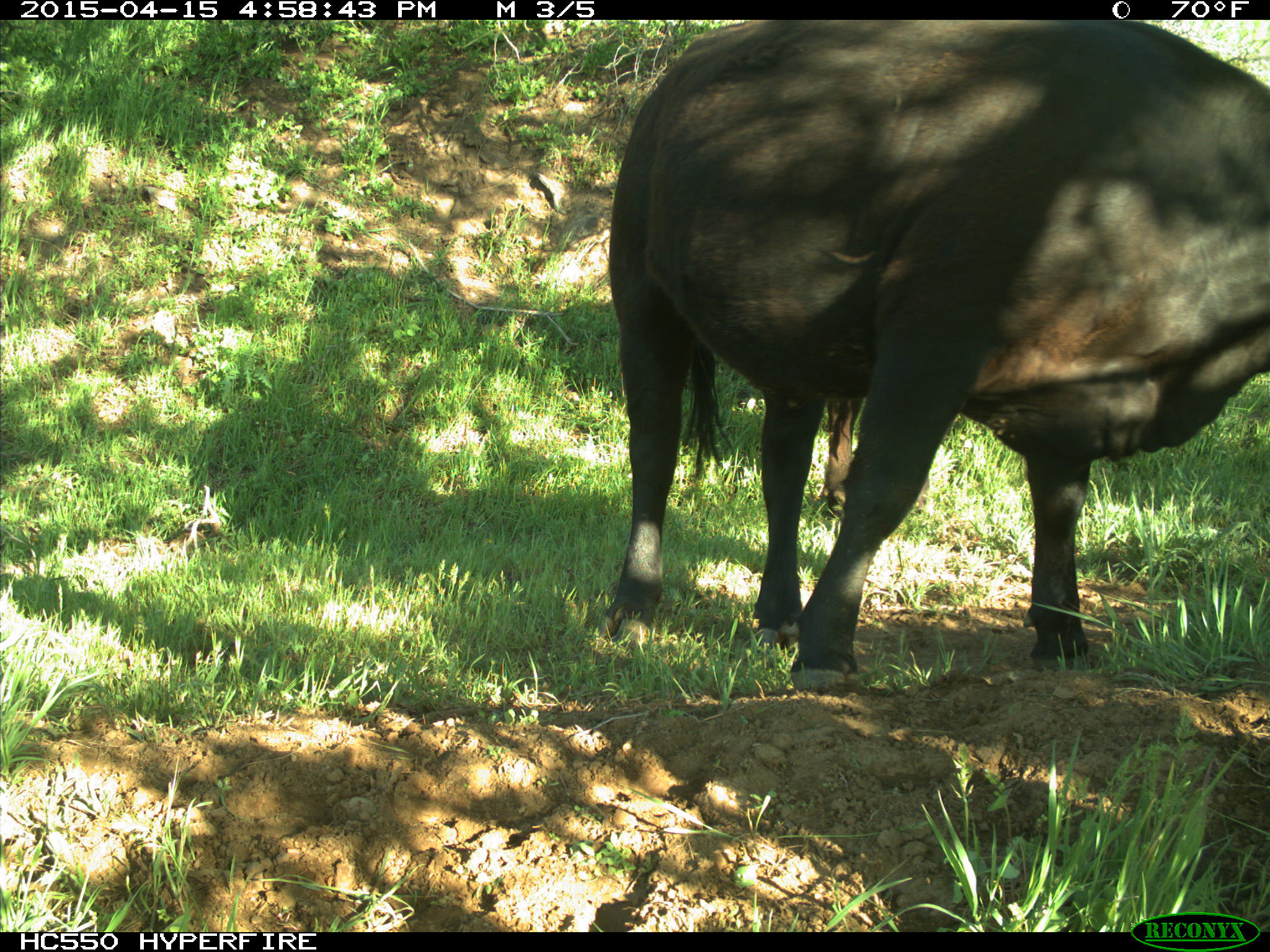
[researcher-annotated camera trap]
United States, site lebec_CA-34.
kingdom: Animalia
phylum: Chordata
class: Mammalia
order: Artiodactyla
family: Bovidae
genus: Bos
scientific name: Bos taurus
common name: domestic cow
Bos taurus (domestic cow).